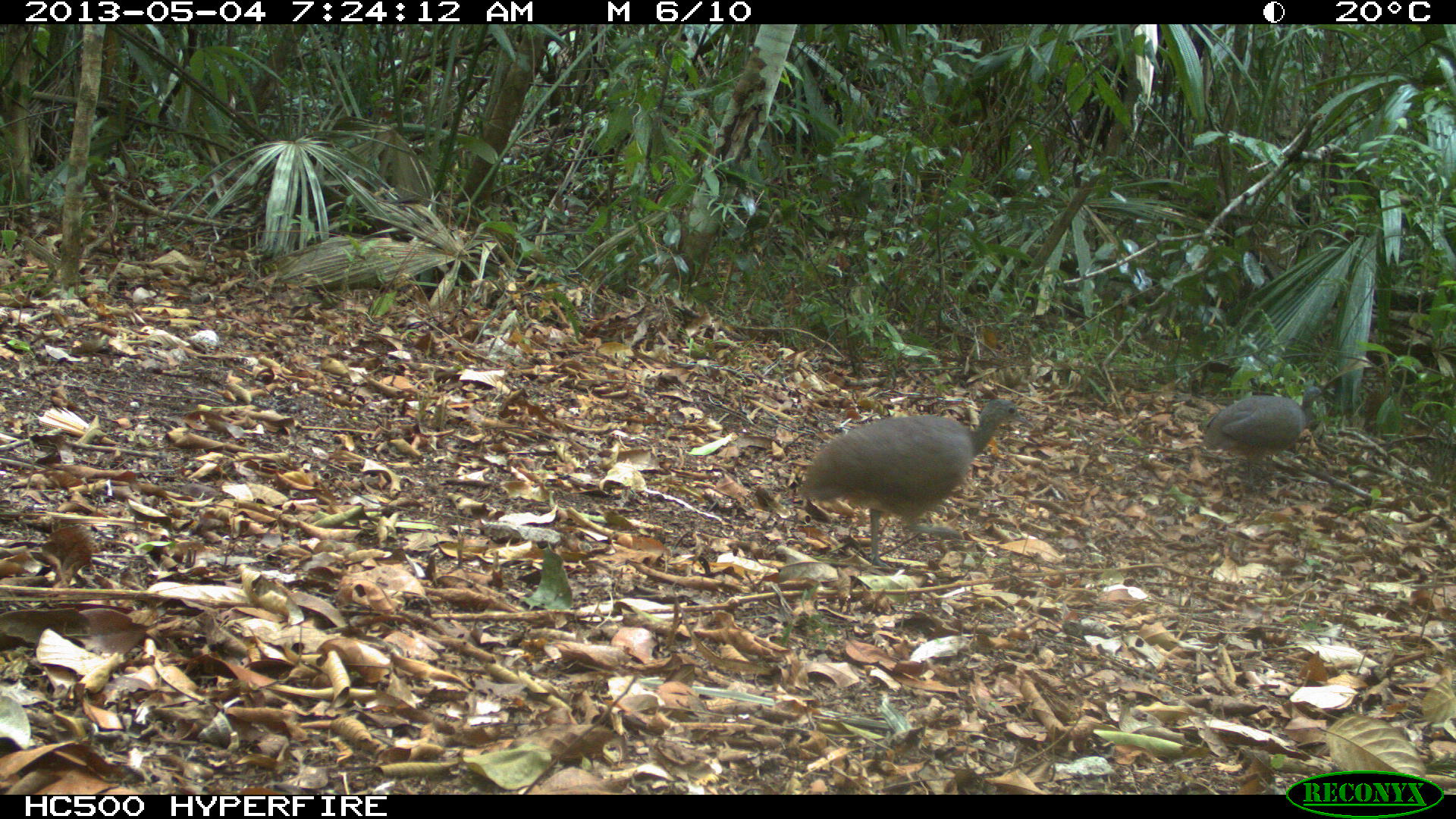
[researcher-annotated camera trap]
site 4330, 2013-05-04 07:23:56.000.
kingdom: Animalia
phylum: Chordata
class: Aves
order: Tinamiformes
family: Tinamidae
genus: Tinamus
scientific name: Tinamus major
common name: great tinamou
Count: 2.